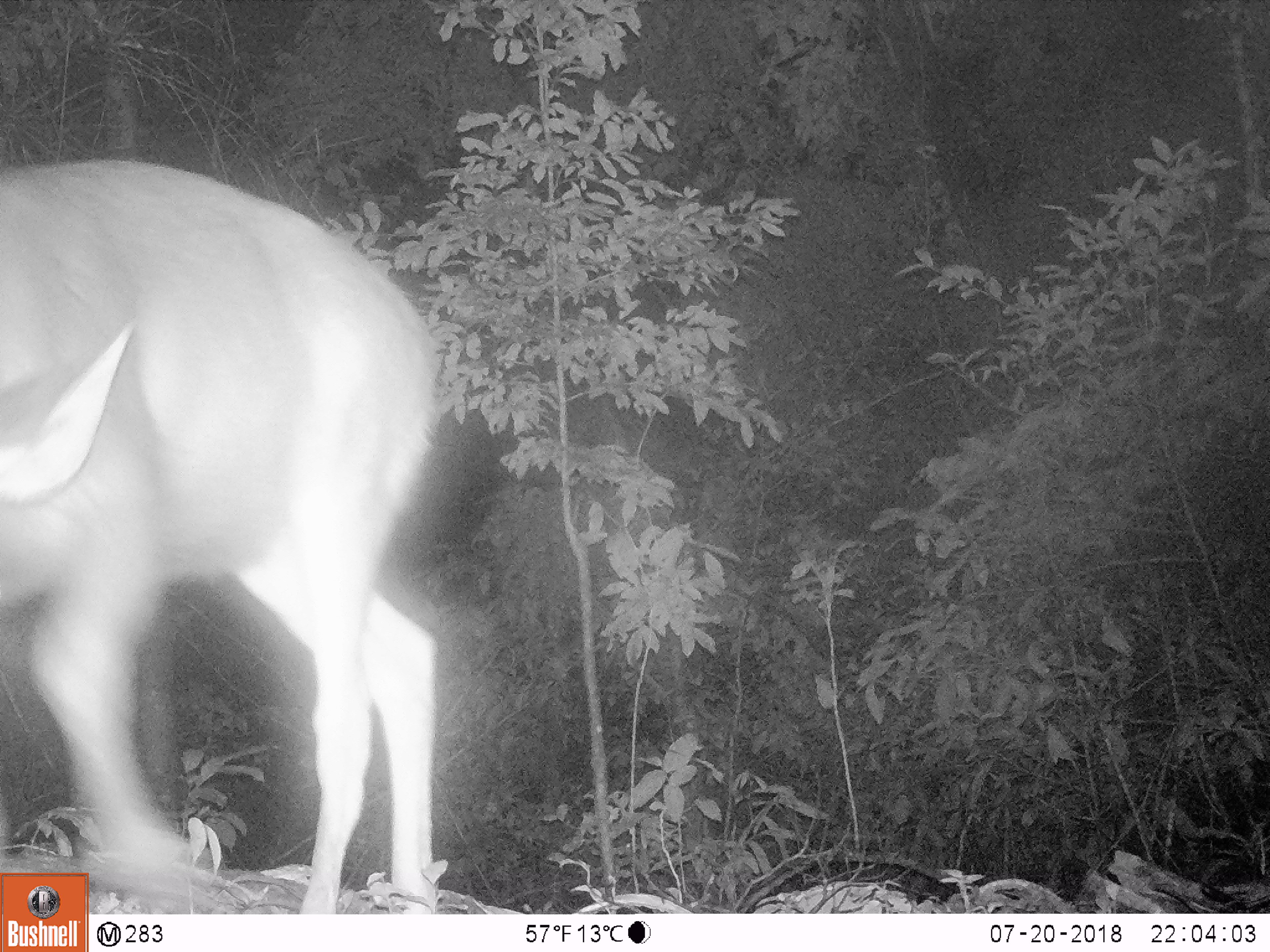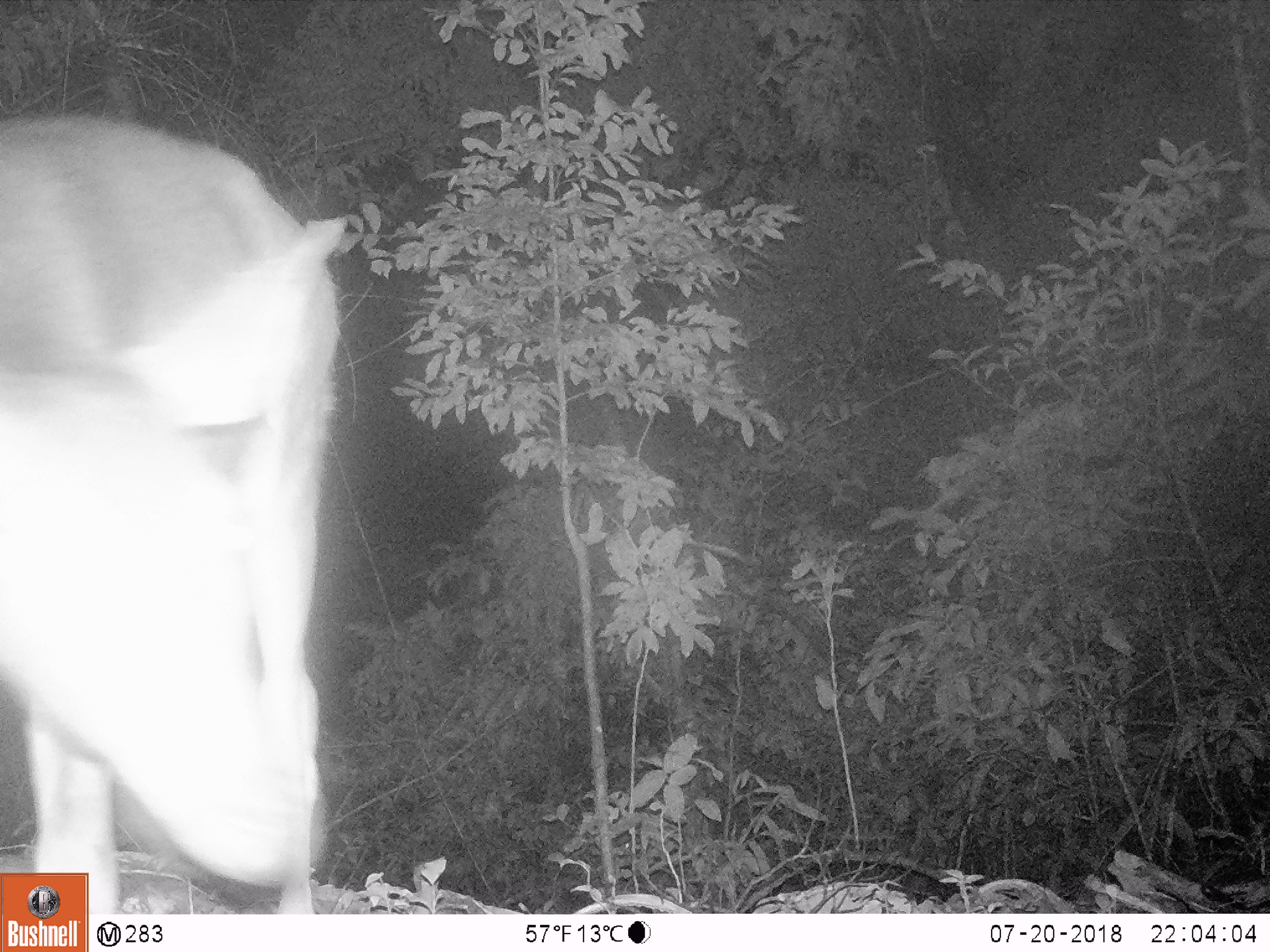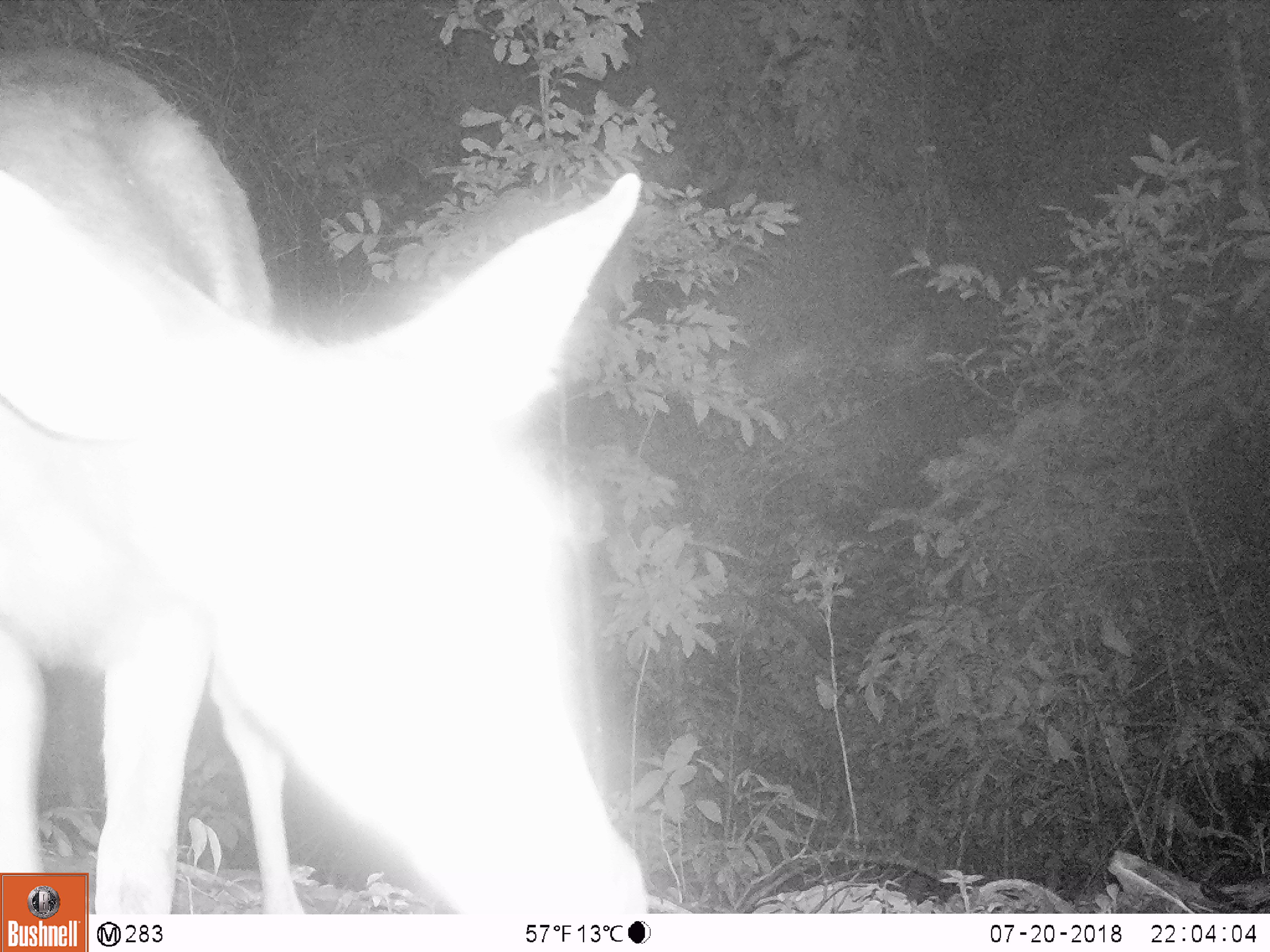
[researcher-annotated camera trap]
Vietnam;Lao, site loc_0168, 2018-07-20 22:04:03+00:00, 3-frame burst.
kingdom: Animalia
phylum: Chordata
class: Mammalia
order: Artiodactyla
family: Cervidae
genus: Rusa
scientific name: Rusa unicolor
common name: sambar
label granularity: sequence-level